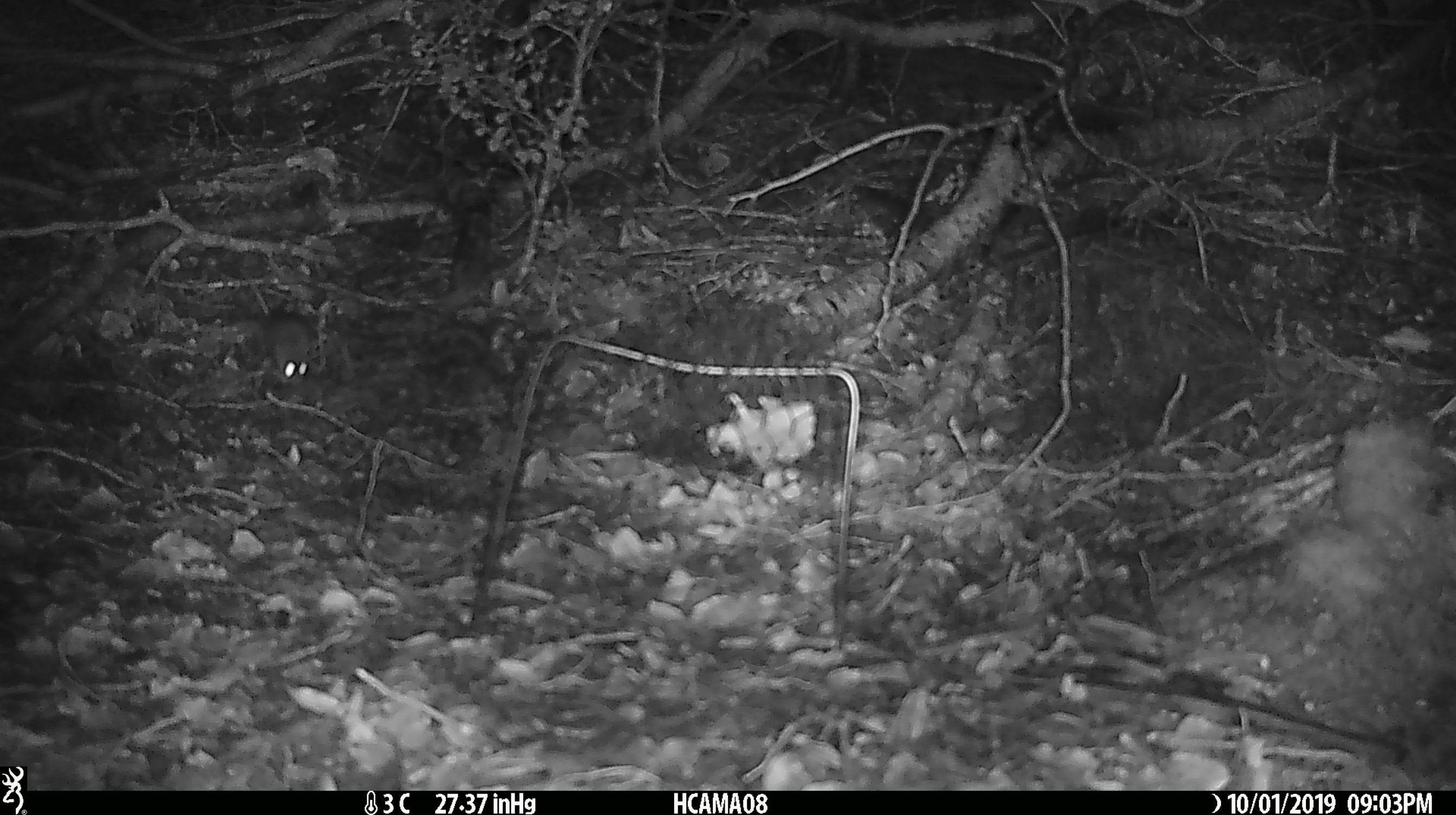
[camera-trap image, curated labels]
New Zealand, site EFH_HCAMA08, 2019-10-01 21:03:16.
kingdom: Animalia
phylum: Chordata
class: Mammalia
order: Rodentia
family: Muridae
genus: Mus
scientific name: Mus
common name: mouse